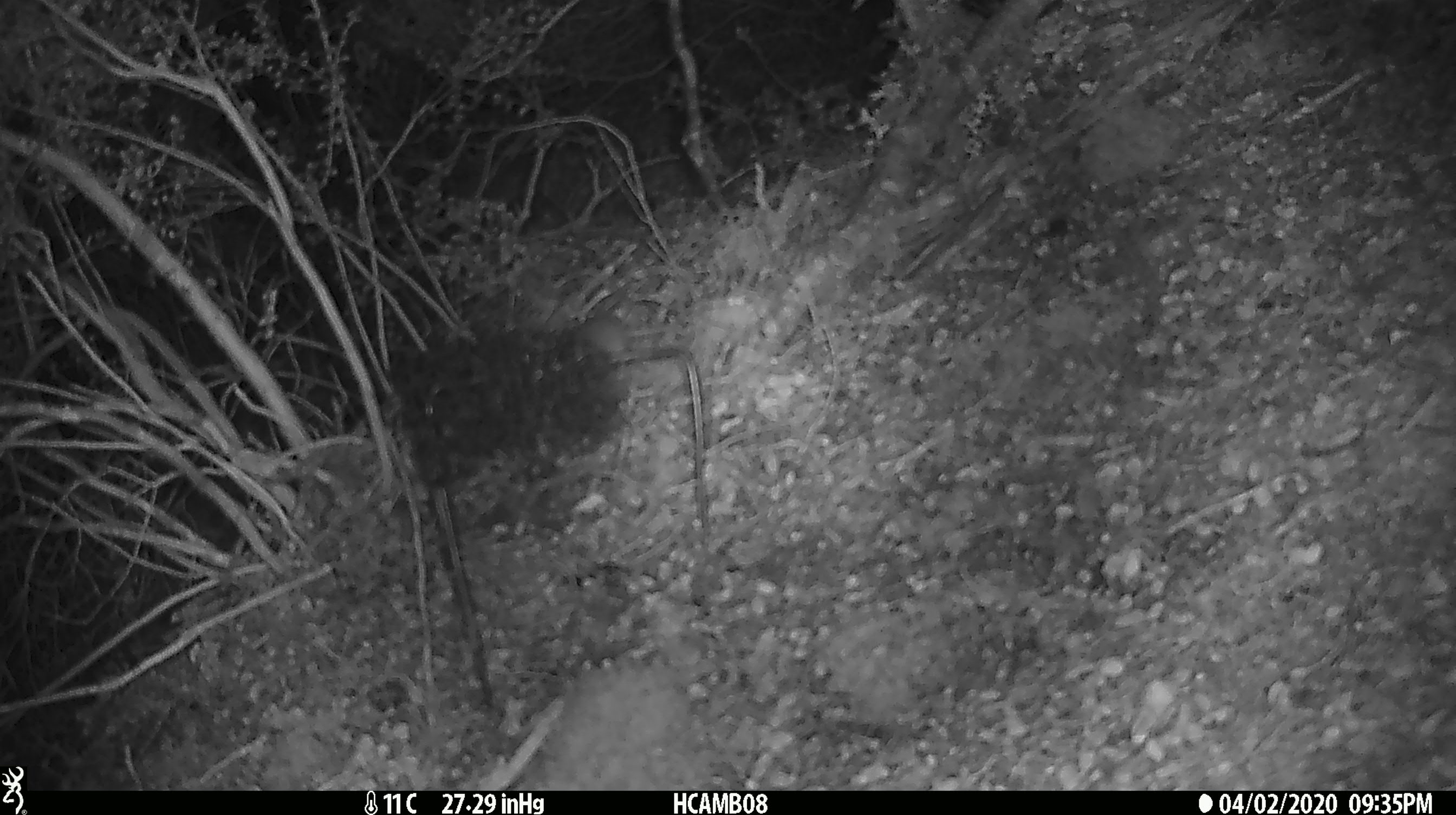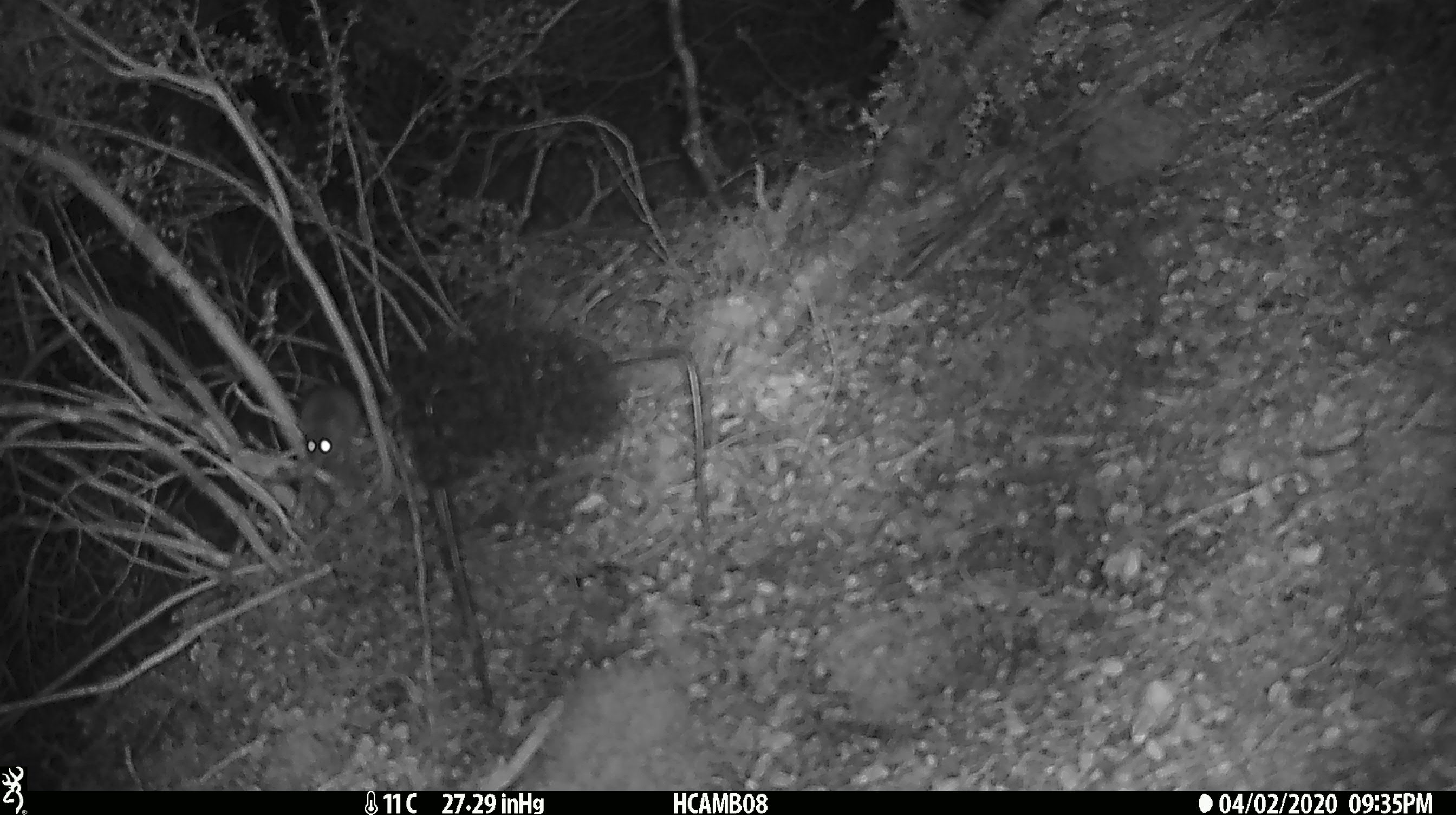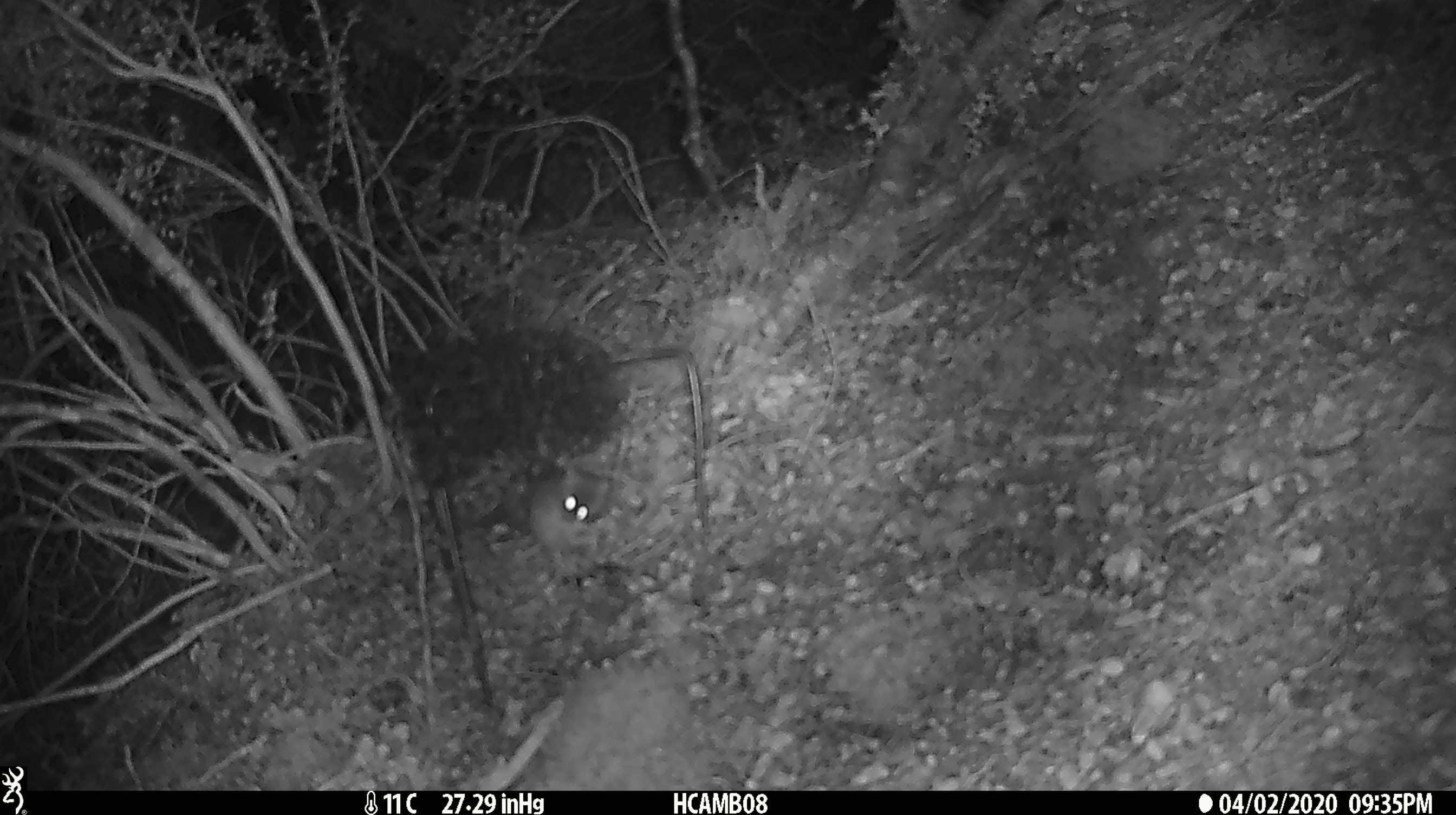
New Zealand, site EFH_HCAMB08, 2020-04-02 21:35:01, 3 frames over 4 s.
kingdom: Animalia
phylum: Chordata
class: Mammalia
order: Rodentia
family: Muridae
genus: Mus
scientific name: Mus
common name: mouse